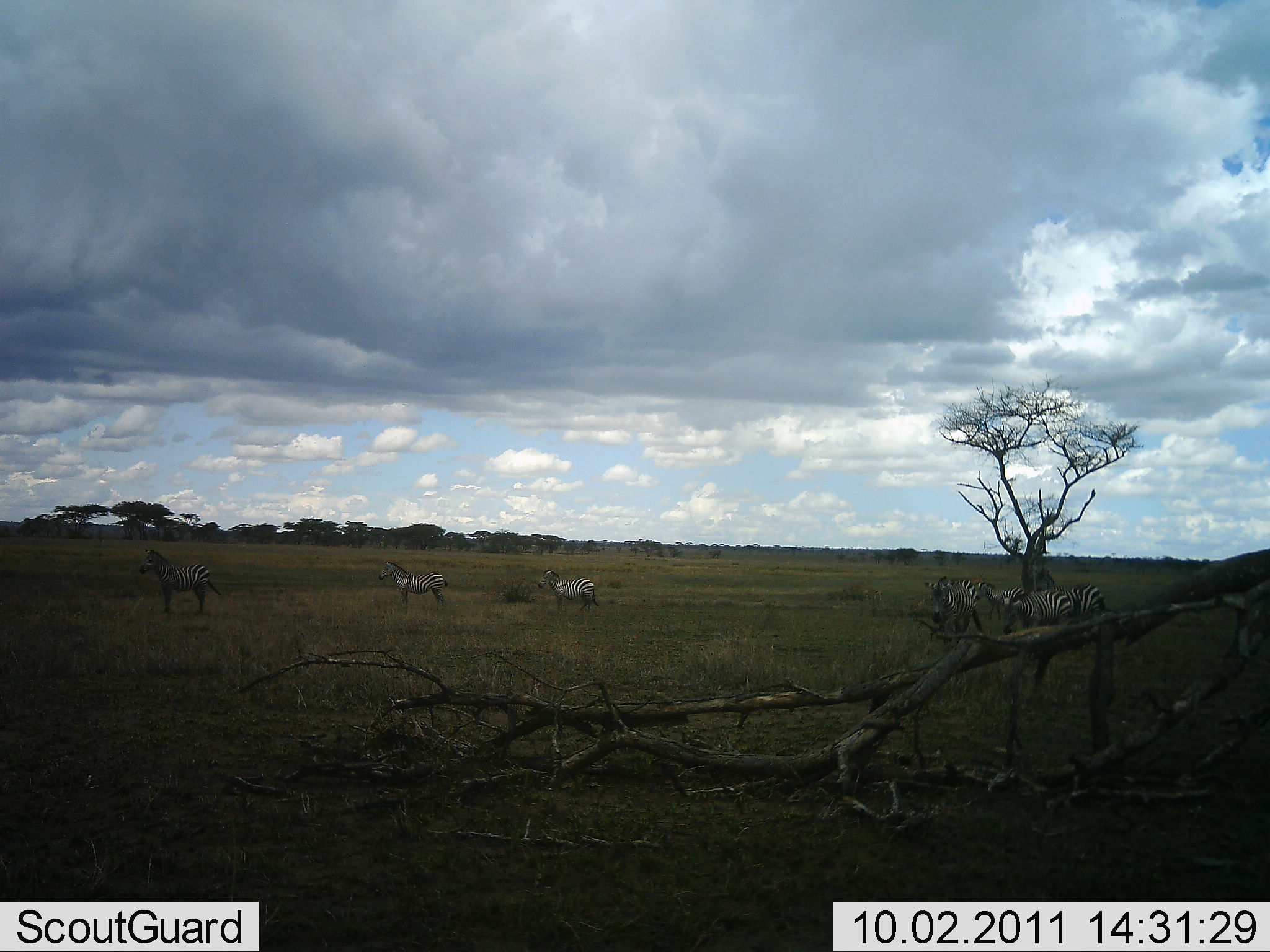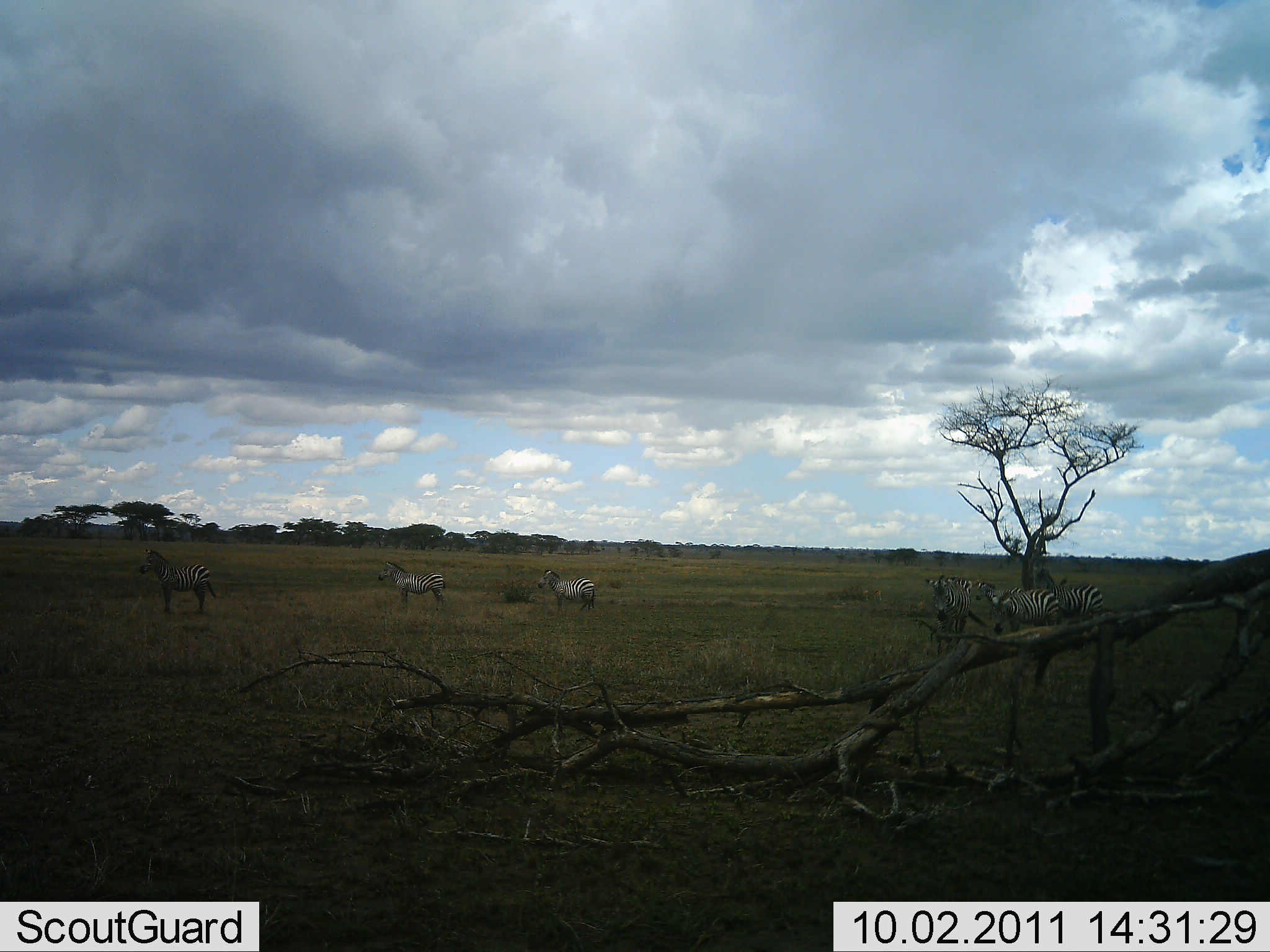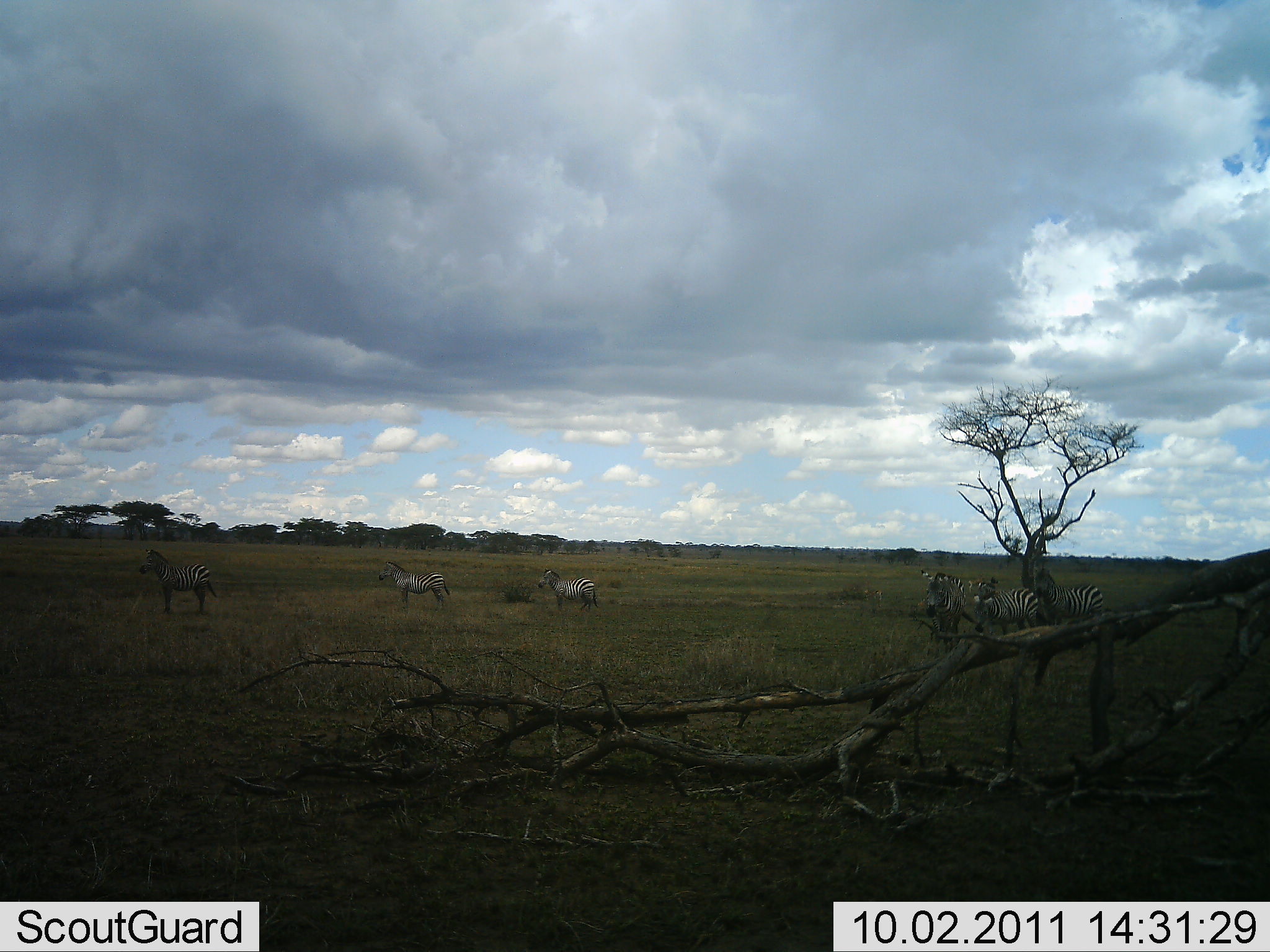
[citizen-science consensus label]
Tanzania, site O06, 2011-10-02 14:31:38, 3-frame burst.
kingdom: Animalia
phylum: Chordata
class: Mammalia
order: Perissodactyla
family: Equidae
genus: Equus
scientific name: Equus quagga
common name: plains zebra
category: zebra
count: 7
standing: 83%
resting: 0%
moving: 42%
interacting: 17%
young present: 0%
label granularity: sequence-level